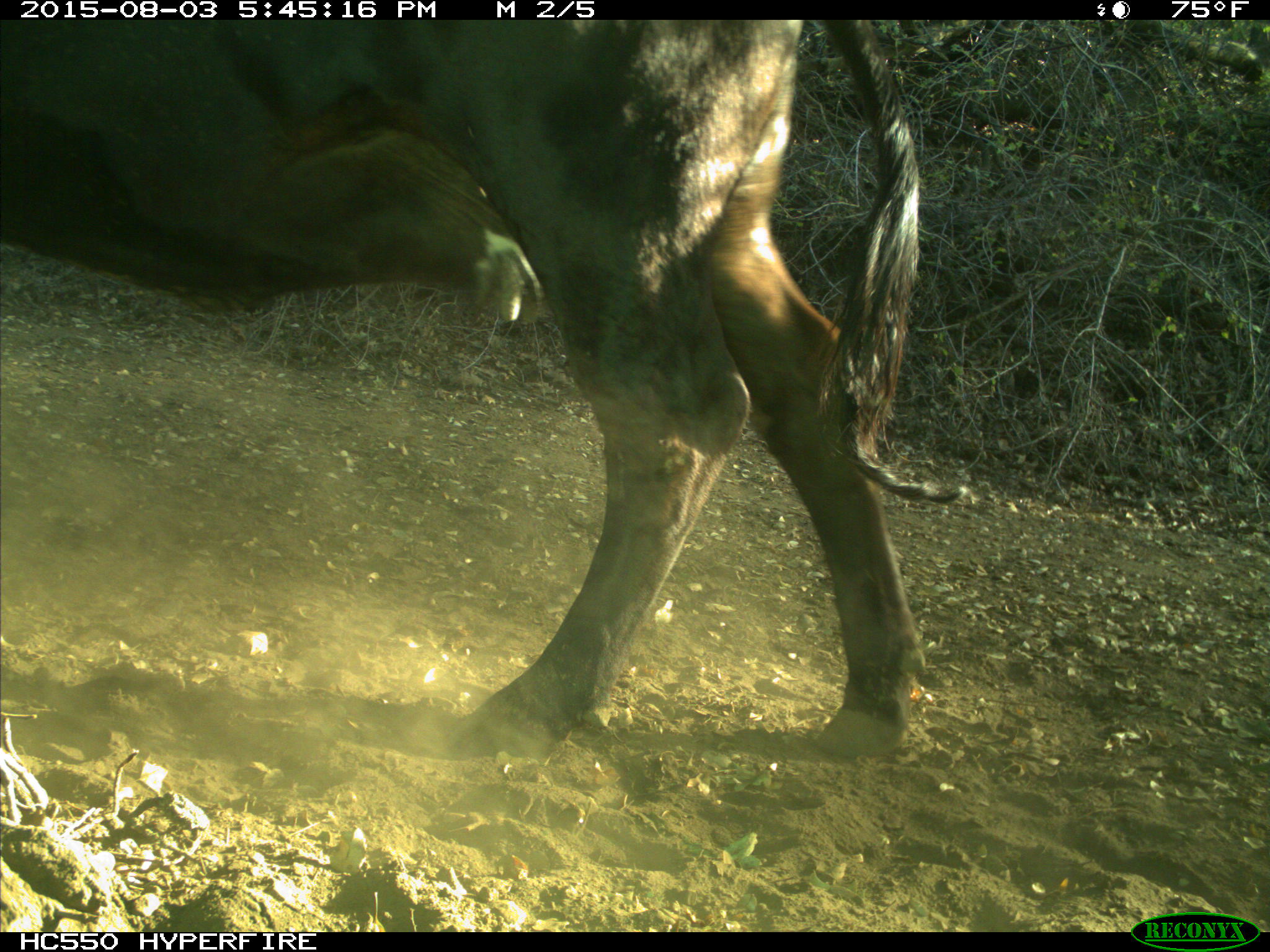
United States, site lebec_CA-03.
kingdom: Animalia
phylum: Chordata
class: Mammalia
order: Artiodactyla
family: Bovidae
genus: Bos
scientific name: Bos taurus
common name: domestic cow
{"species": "Bos taurus (domestic cow)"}